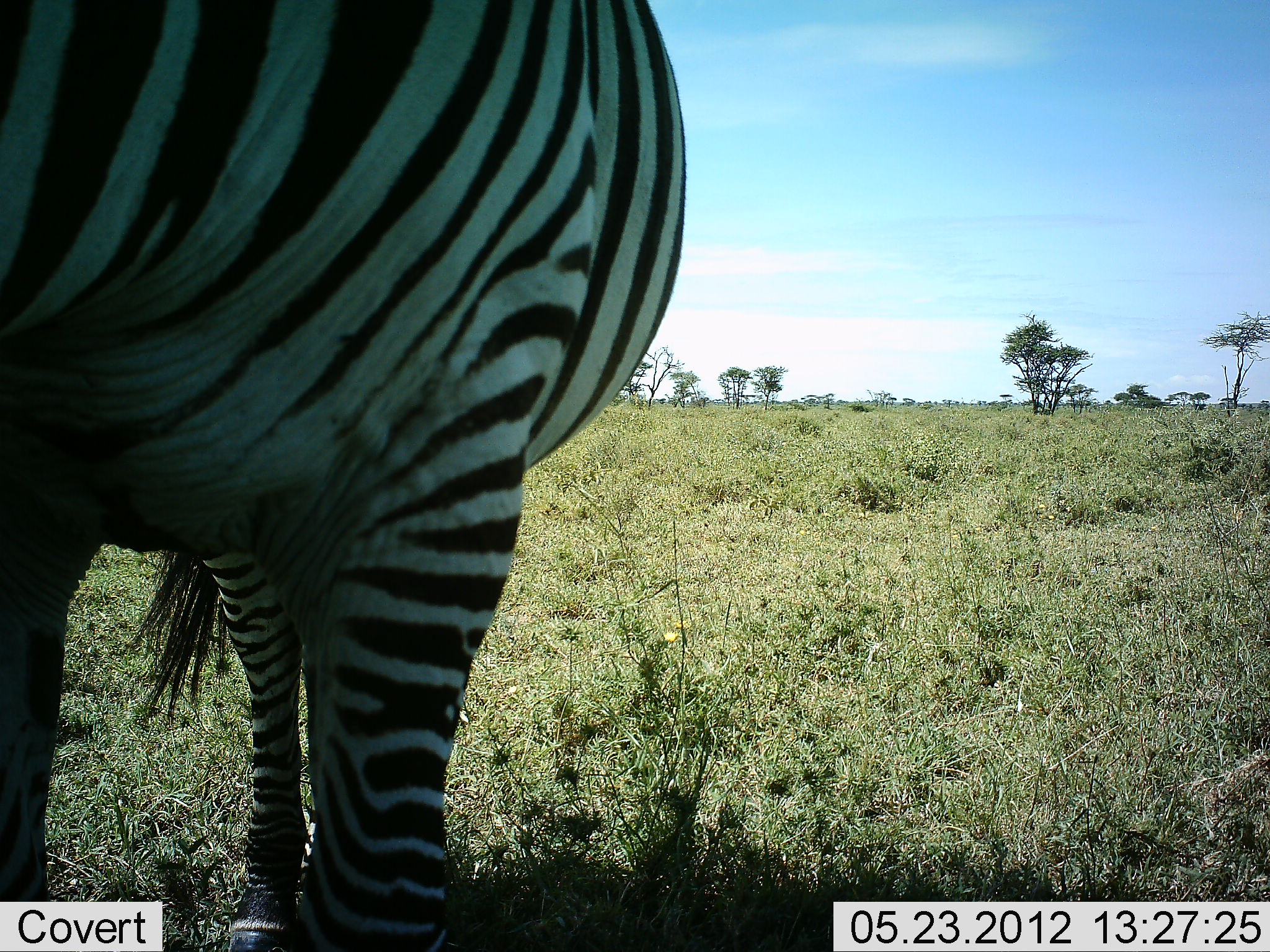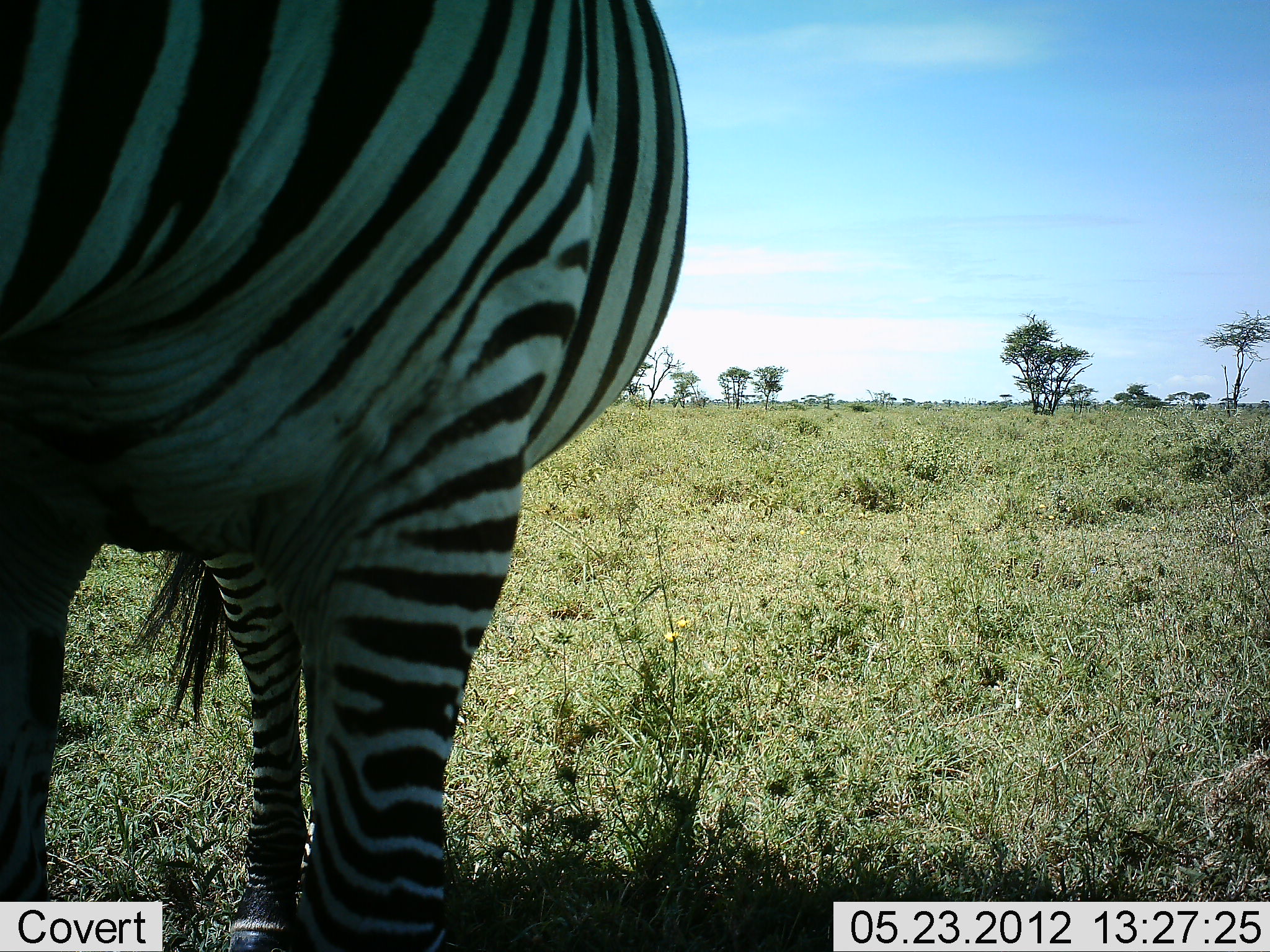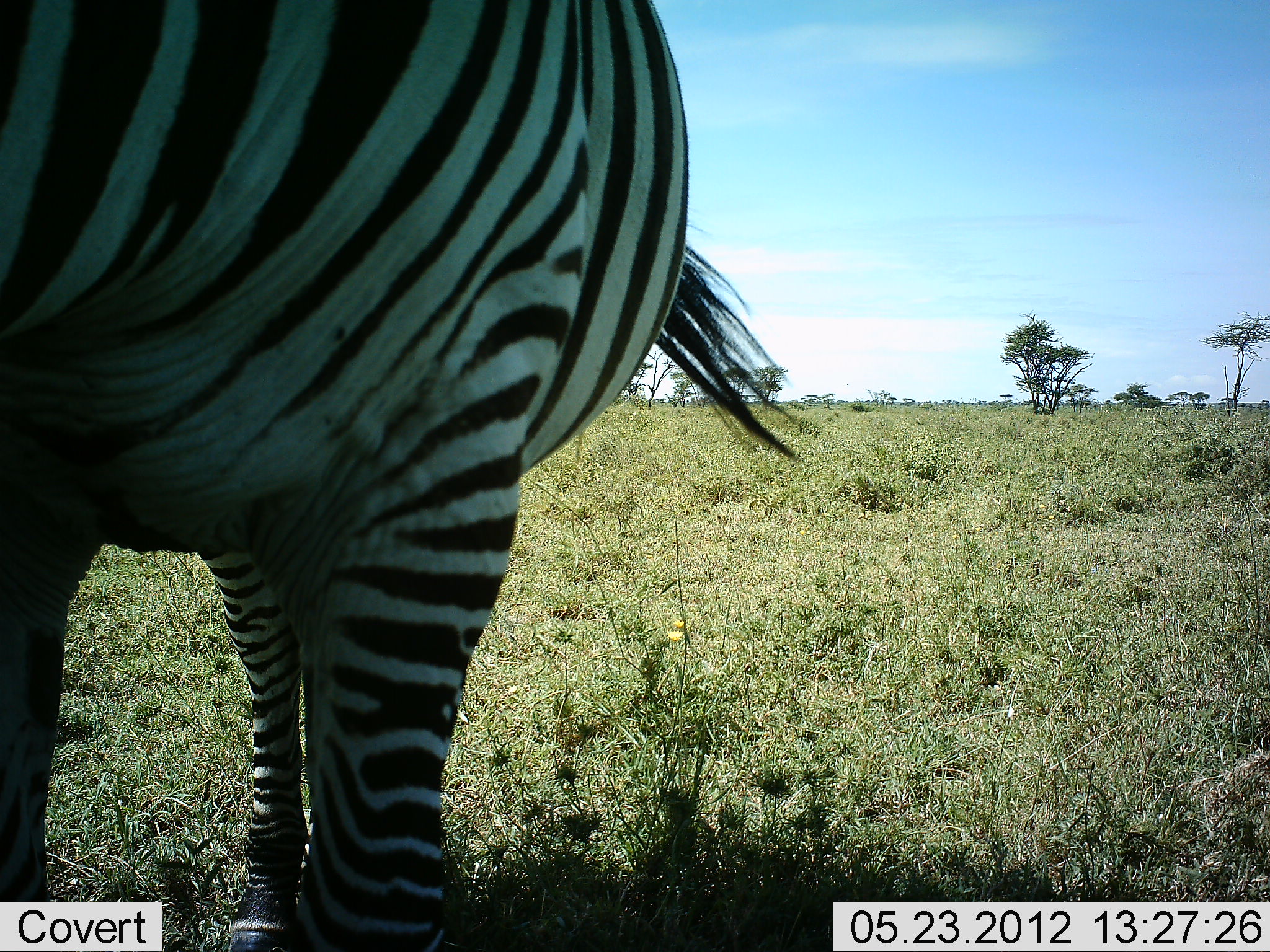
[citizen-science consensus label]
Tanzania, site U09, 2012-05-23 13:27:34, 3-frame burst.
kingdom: Animalia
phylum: Chordata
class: Mammalia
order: Perissodactyla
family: Equidae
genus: Equus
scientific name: Equus quagga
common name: plains zebra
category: zebra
Zebra (plains zebra) (Equus quagga), count 1. Behavior (volunteer vote fractions): standing 100%, resting 0%, moving 0%, interacting 0%. Young present (vote fraction): 0%. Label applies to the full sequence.